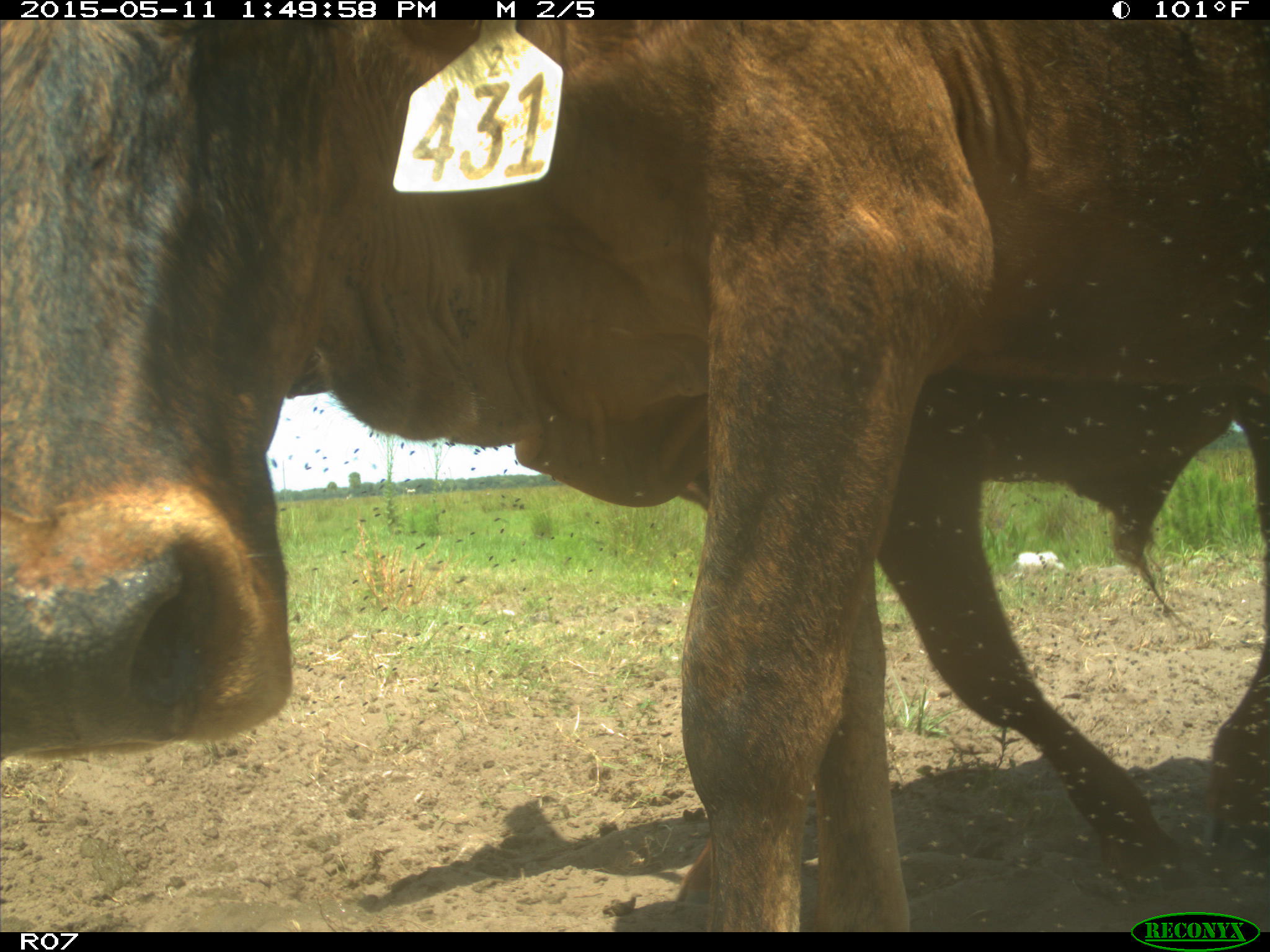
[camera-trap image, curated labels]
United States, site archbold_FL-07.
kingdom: Animalia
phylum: Chordata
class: Mammalia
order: Artiodactyla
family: Bovidae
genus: Bos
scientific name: Bos taurus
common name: domestic cow